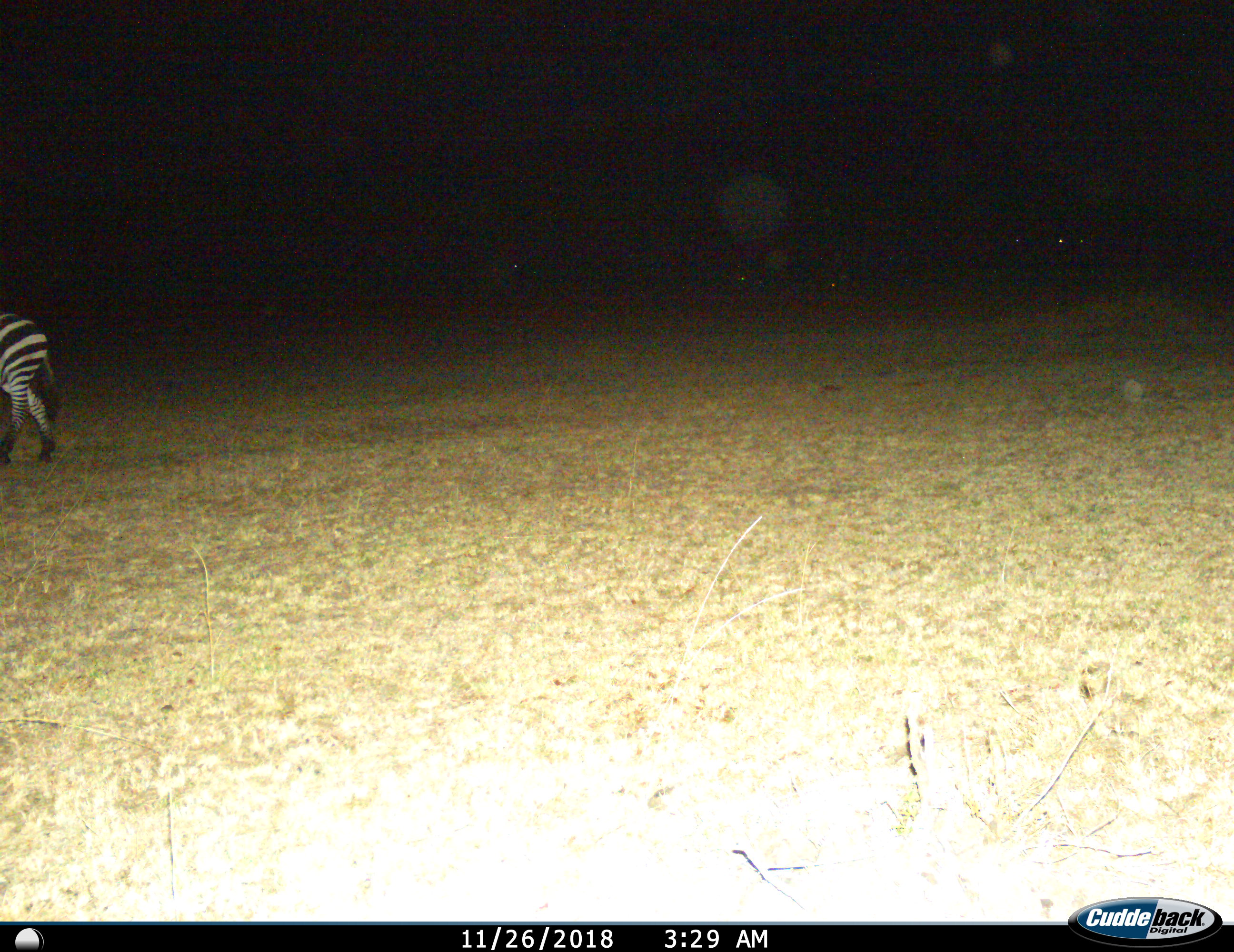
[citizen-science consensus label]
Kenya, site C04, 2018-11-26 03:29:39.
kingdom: Animalia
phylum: Chordata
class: Mammalia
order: Perissodactyla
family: Equidae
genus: Equus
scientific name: Equus quagga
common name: plains zebra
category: zebra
Zebra (plains zebra) (Equus quagga), count 1. Behavior (volunteer vote fractions): standing 40%, resting 10%, moving 60%, interacting 0%. Young present (vote fraction): 0%. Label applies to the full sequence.